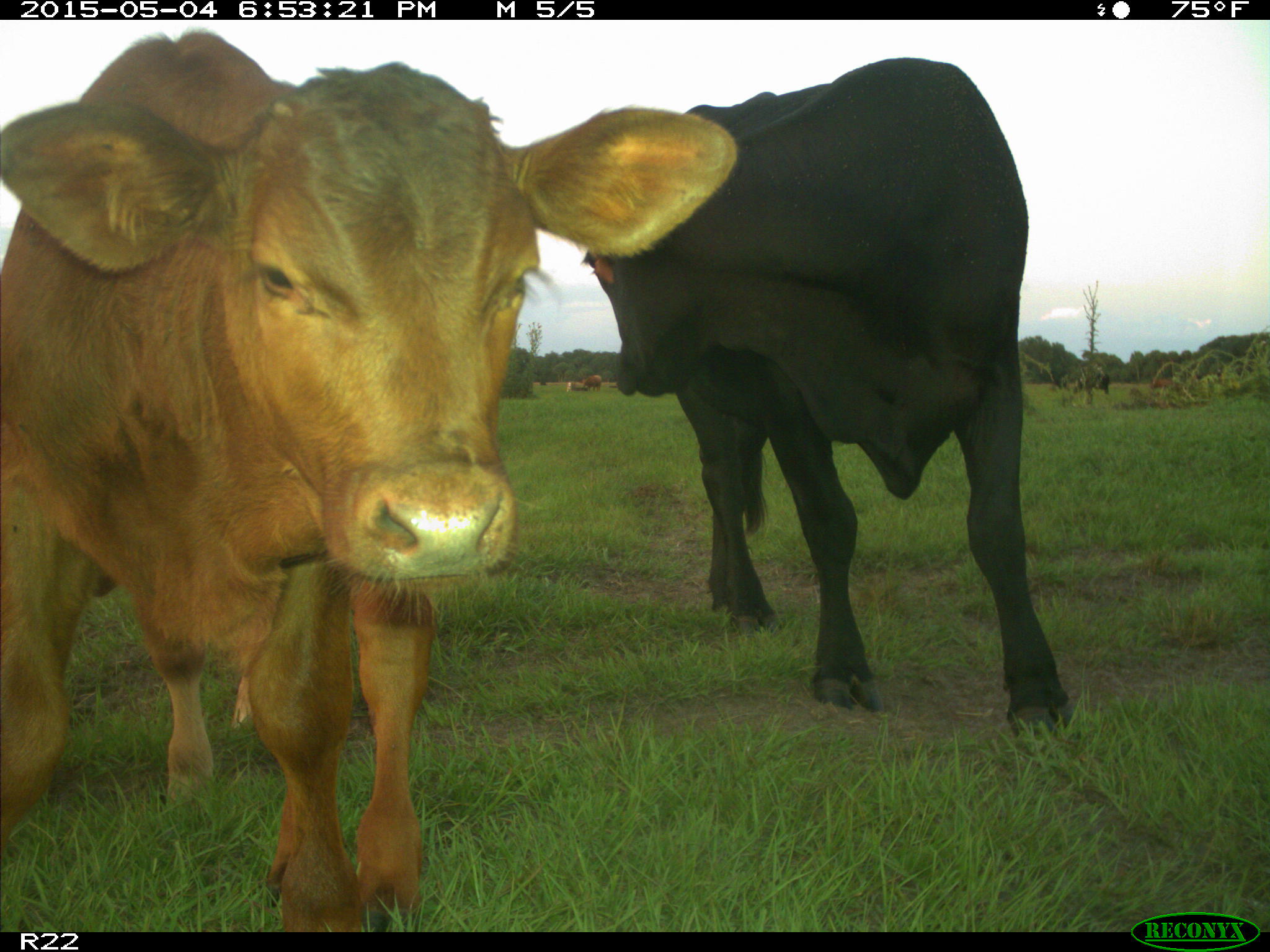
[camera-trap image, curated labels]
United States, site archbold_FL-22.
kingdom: Animalia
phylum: Chordata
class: Mammalia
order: Artiodactyla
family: Bovidae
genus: Bos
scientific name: Bos taurus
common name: domestic cow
Bos taurus (domestic cow).